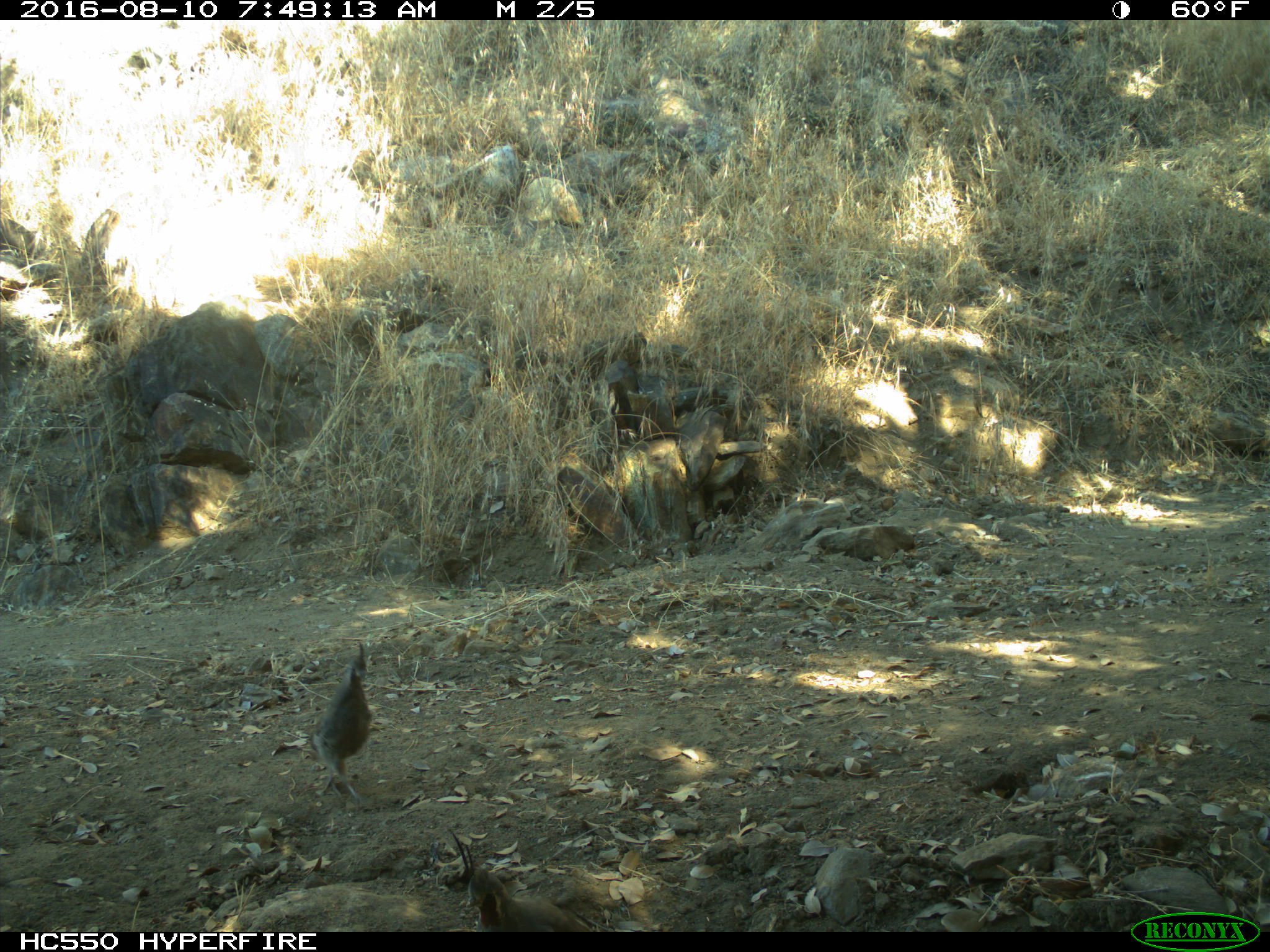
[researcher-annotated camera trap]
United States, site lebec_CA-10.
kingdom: Animalia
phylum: Chordata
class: Aves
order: Galliformes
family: Odontophoridae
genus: Callipepla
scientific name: Callipepla californica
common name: california quail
Callipepla californica (california quail).